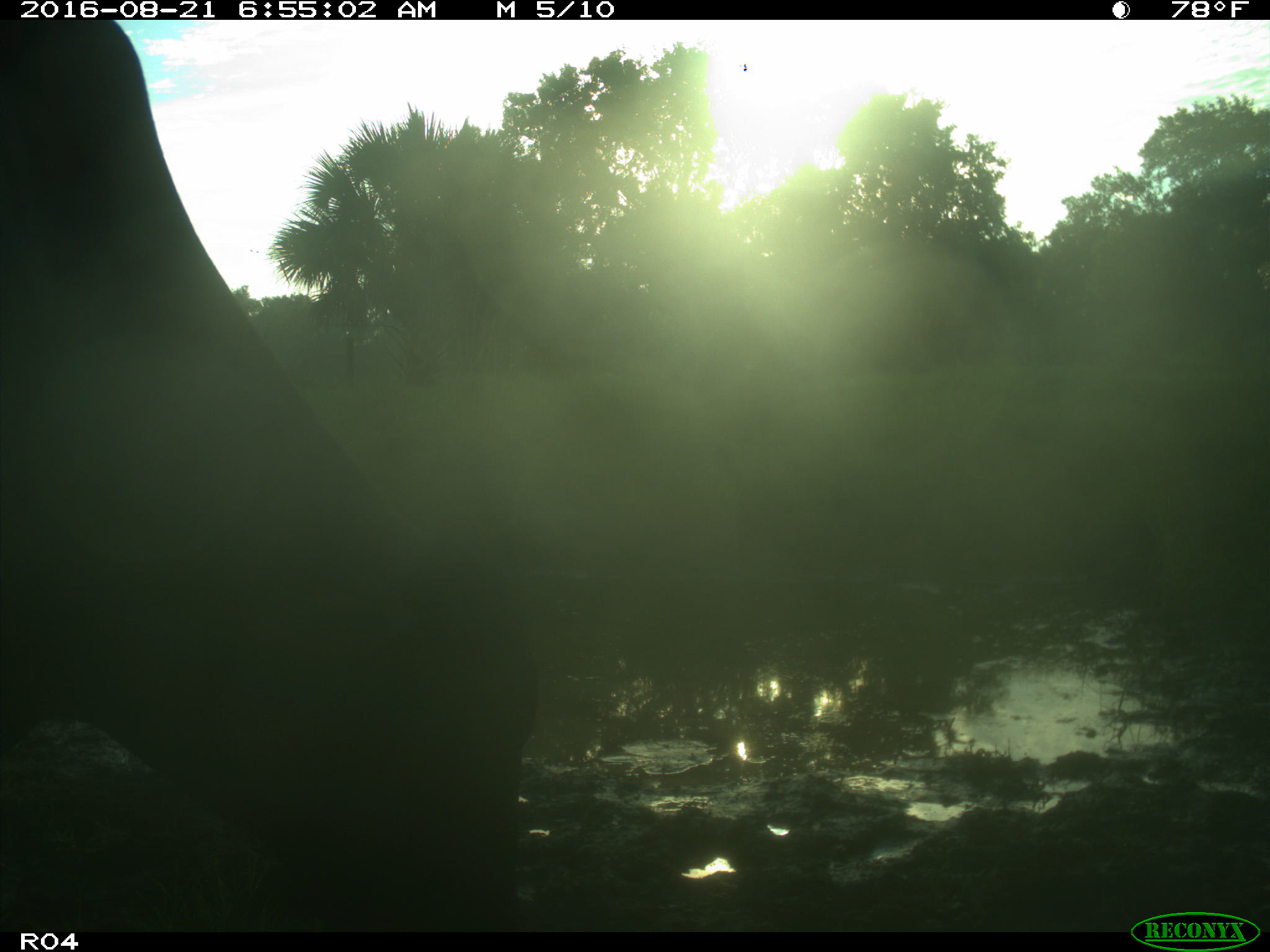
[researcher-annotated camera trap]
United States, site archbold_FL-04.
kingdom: Animalia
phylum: Chordata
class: Mammalia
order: Artiodactyla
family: Bovidae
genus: Bos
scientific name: Bos taurus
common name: domestic cow